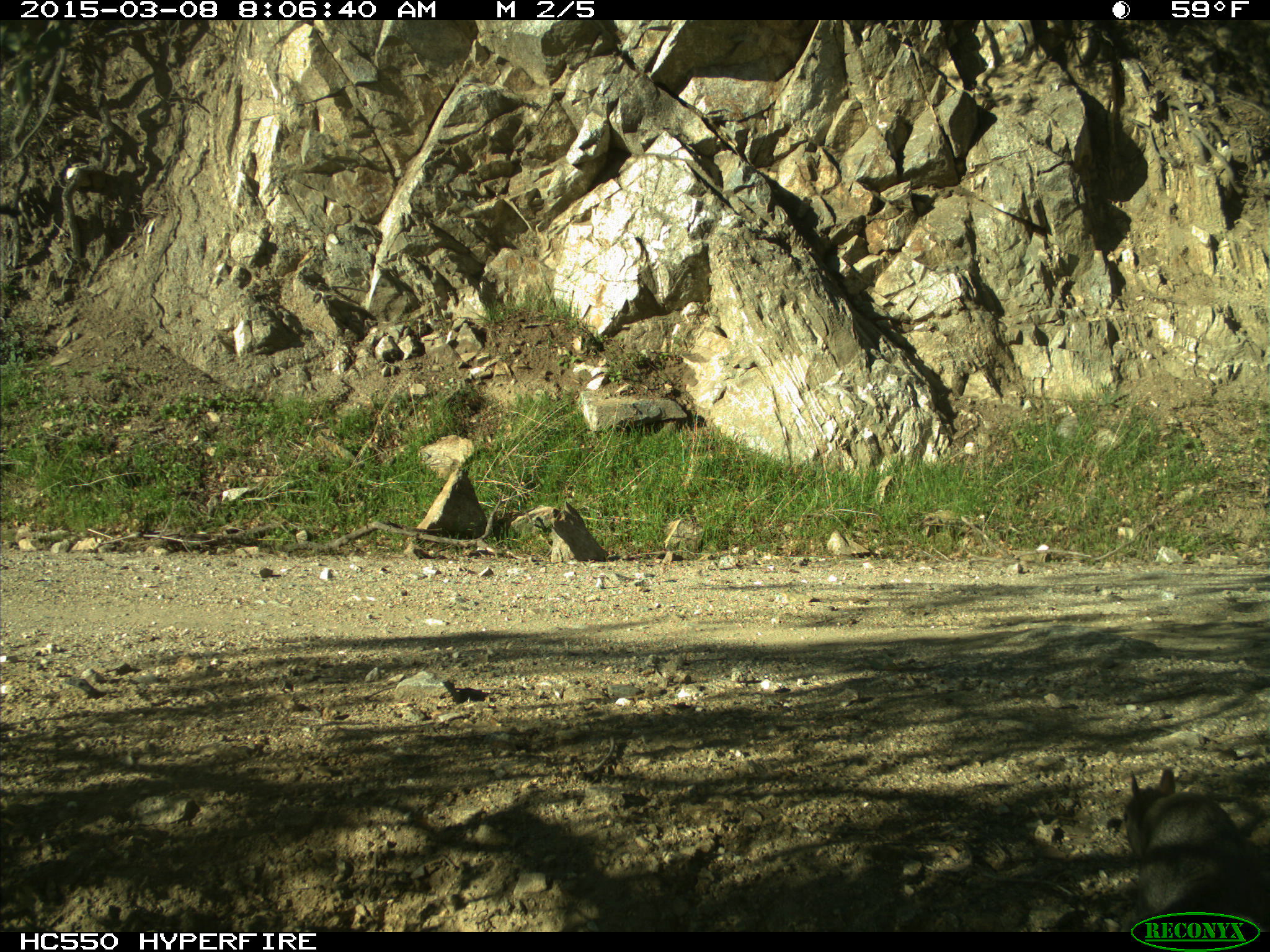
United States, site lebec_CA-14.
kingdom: Animalia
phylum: Chordata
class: Mammalia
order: Rodentia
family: Sciuridae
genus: Sciurus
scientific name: Sciurus carolinensis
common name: eastern gray squirrel